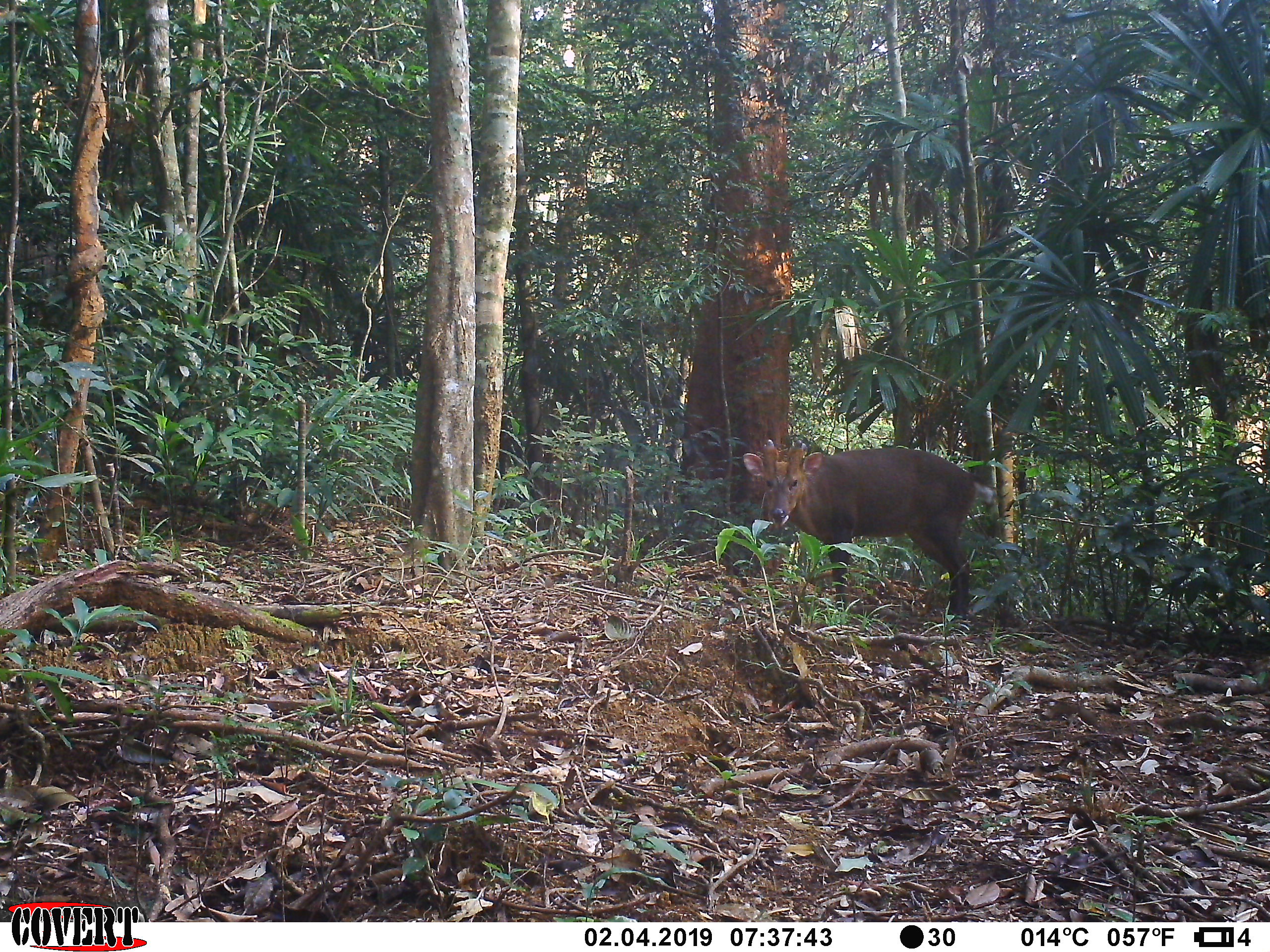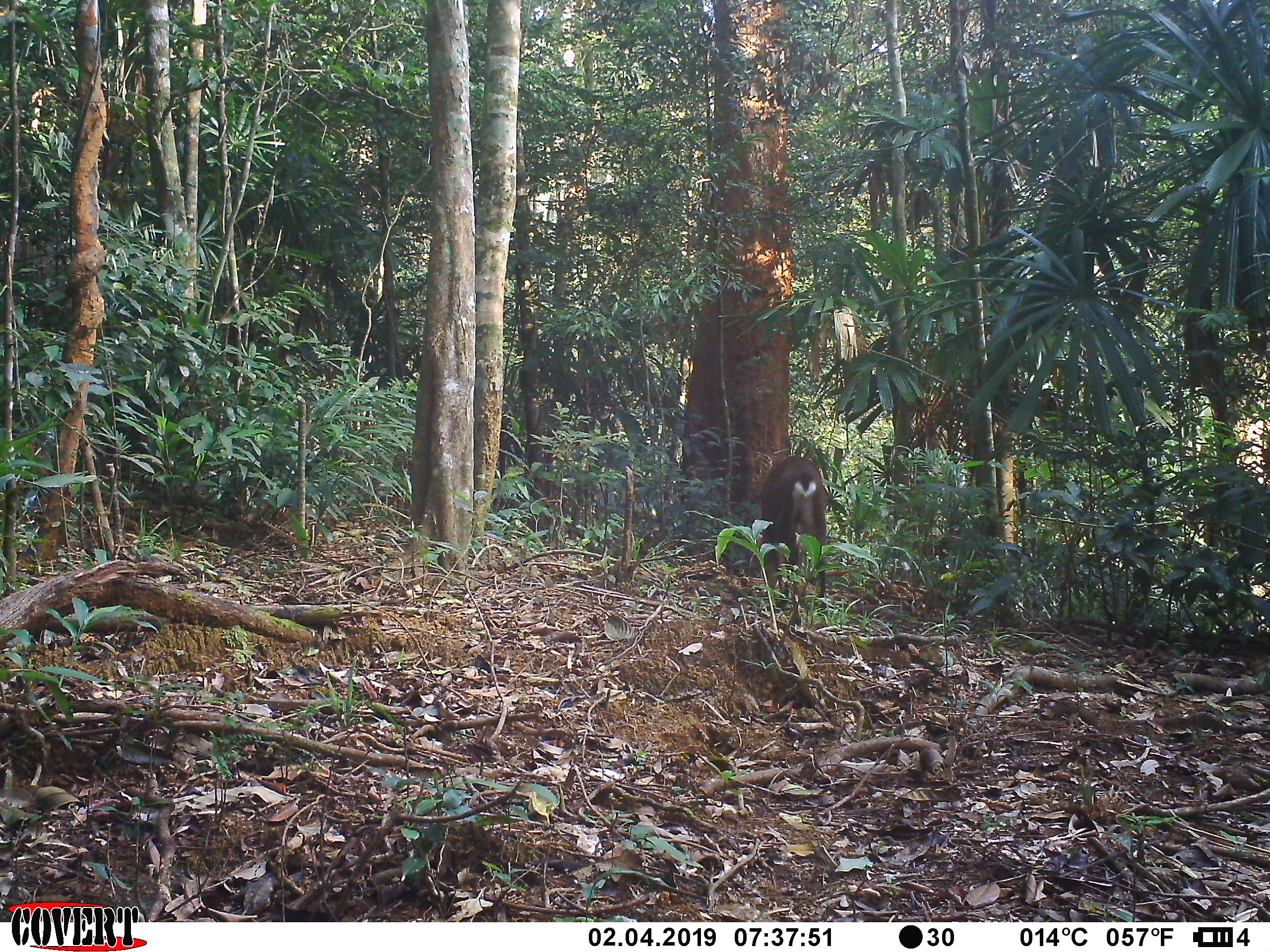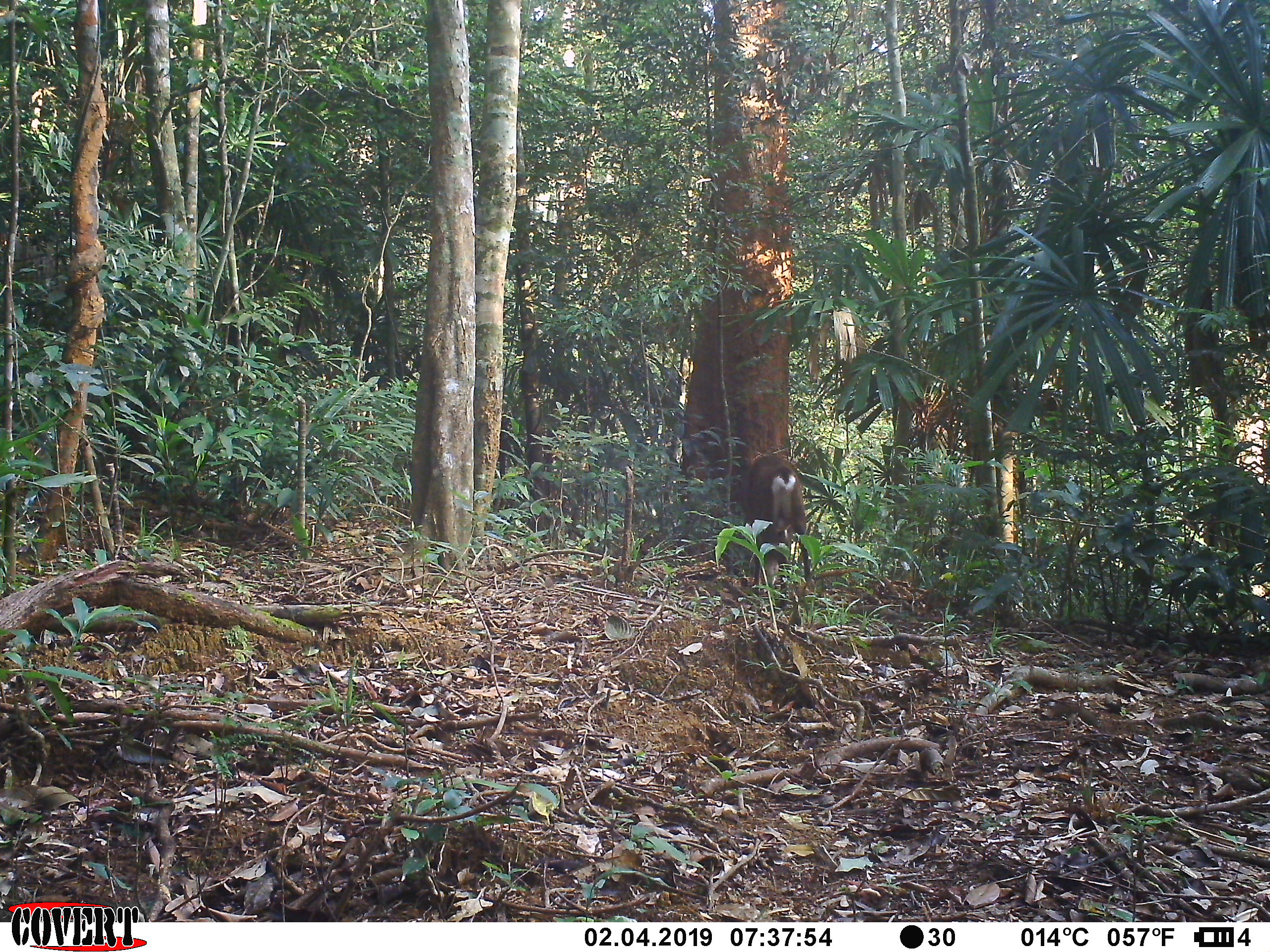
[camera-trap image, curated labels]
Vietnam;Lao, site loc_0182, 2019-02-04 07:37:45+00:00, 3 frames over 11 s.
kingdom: Animalia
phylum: Chordata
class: Mammalia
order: Artiodactyla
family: Cervidae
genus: Muntiacus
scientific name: Muntiacus vuquangensis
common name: large-antlered muntjac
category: large antlered muntjac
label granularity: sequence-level